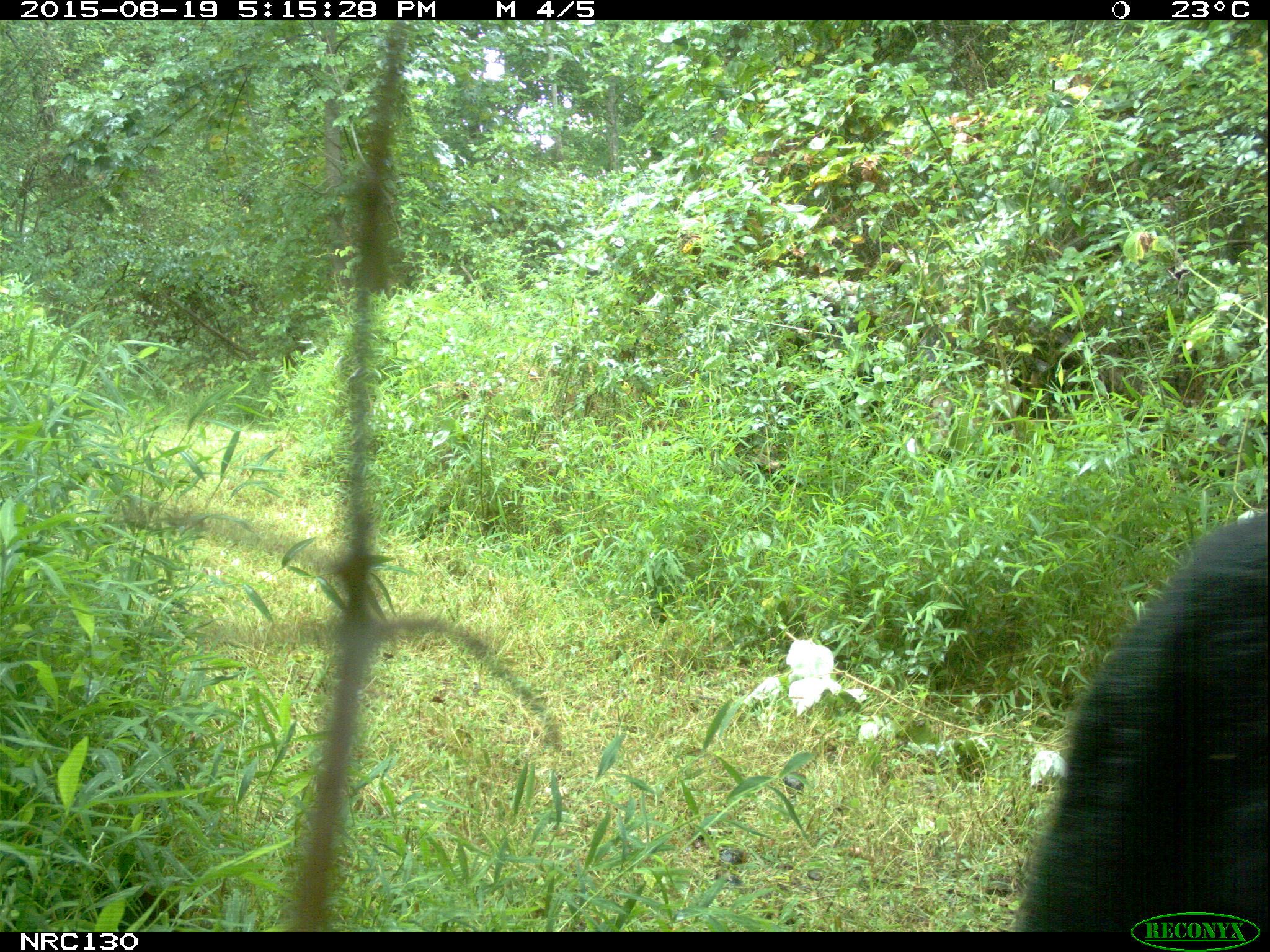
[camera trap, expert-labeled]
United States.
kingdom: Animalia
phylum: Chordata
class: Mammalia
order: Carnivora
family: Ursidae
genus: Ursus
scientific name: Ursus americanus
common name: american black bear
American Black Bear (Ursus americanus).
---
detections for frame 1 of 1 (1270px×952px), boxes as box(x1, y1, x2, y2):
American Black Bear: box(1035, 484, 1263, 934)